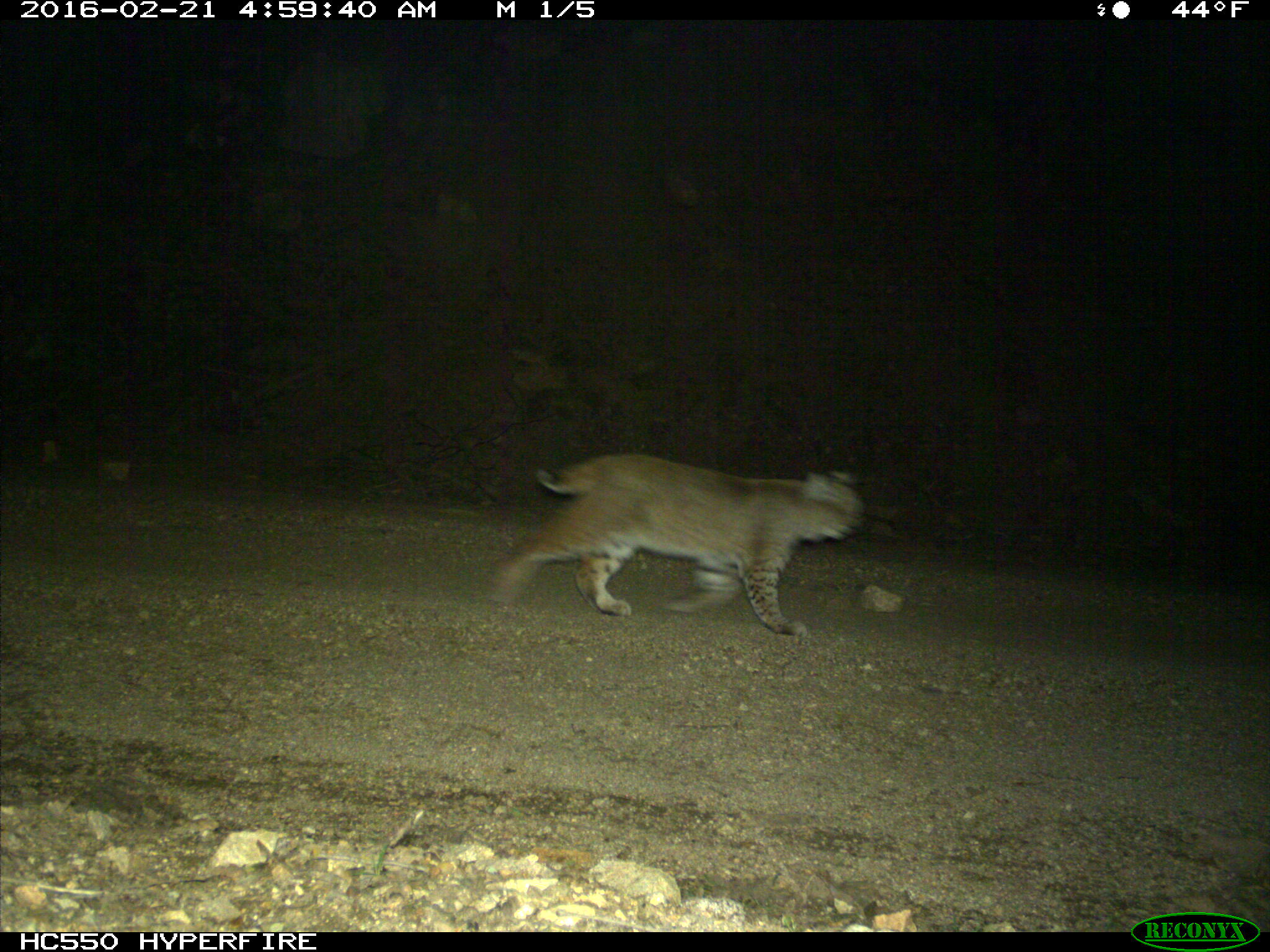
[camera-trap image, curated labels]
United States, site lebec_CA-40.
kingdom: Animalia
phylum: Chordata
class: Mammalia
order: Carnivora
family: Felidae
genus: Lynx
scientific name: Lynx rufus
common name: bobcat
Lynx rufus (bobcat).